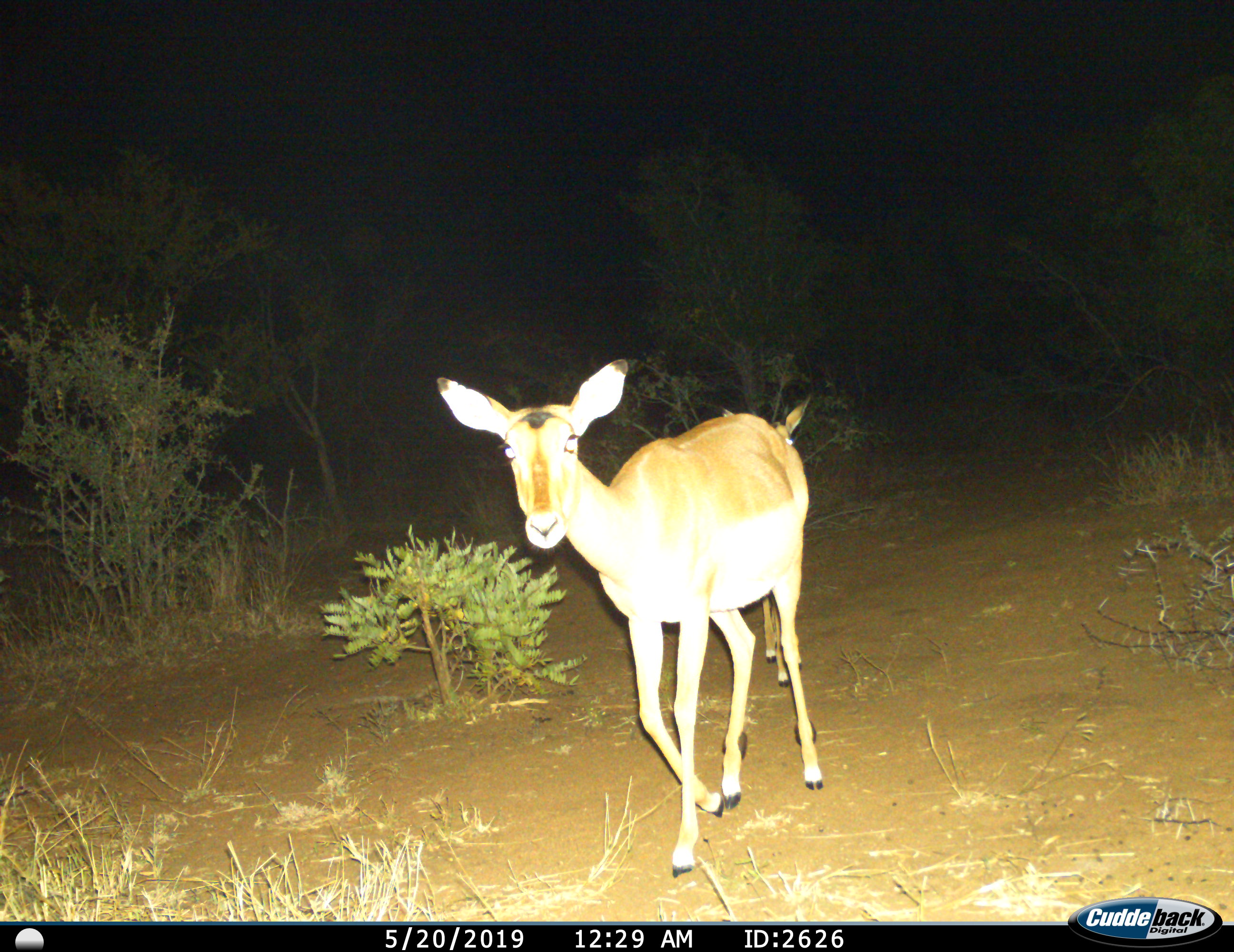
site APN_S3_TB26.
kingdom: Animalia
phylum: Chordata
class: Mammalia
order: Artiodactyla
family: Bovidae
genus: Aepyceros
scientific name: Aepyceros melampus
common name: impala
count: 2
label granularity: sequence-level